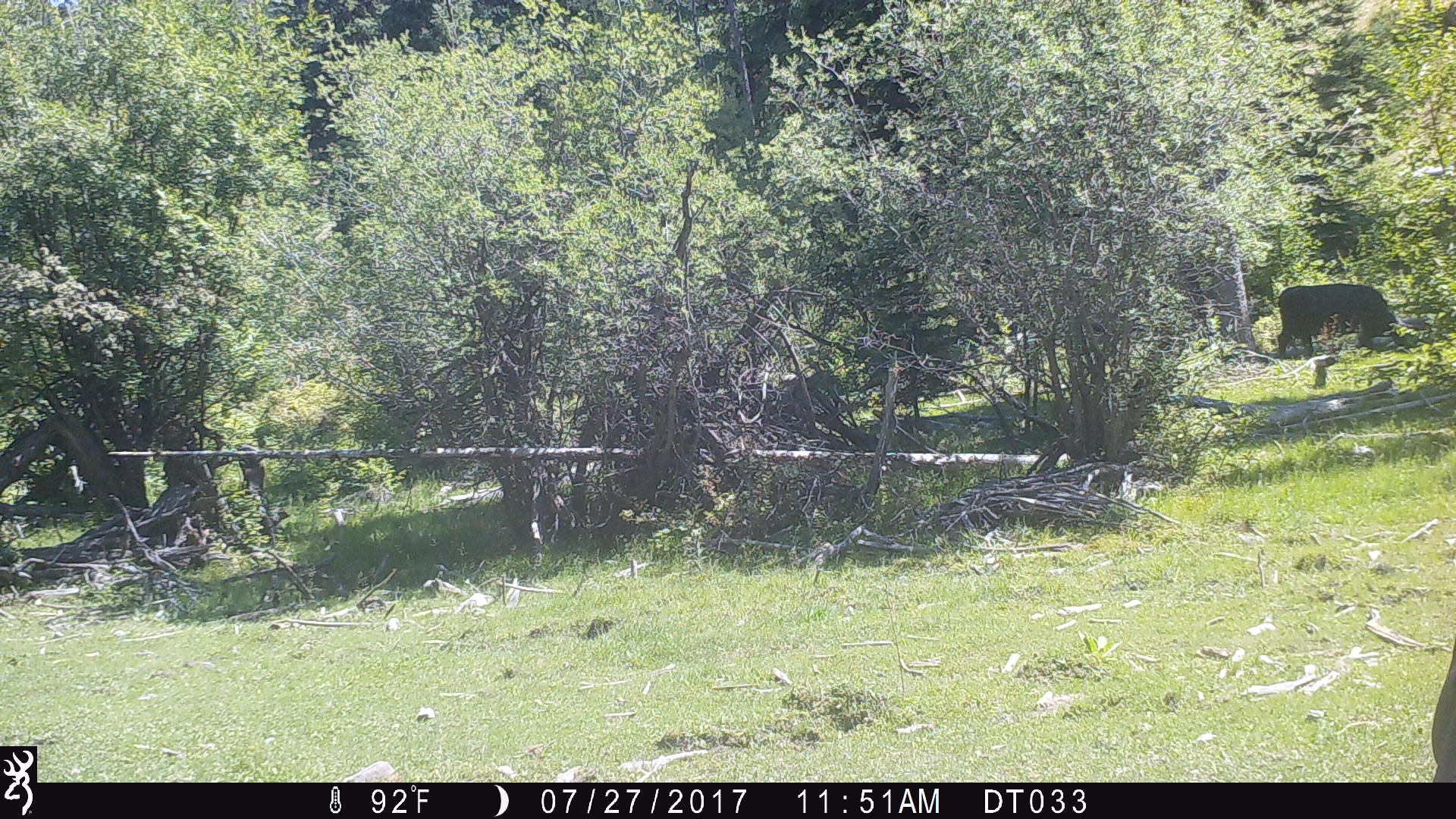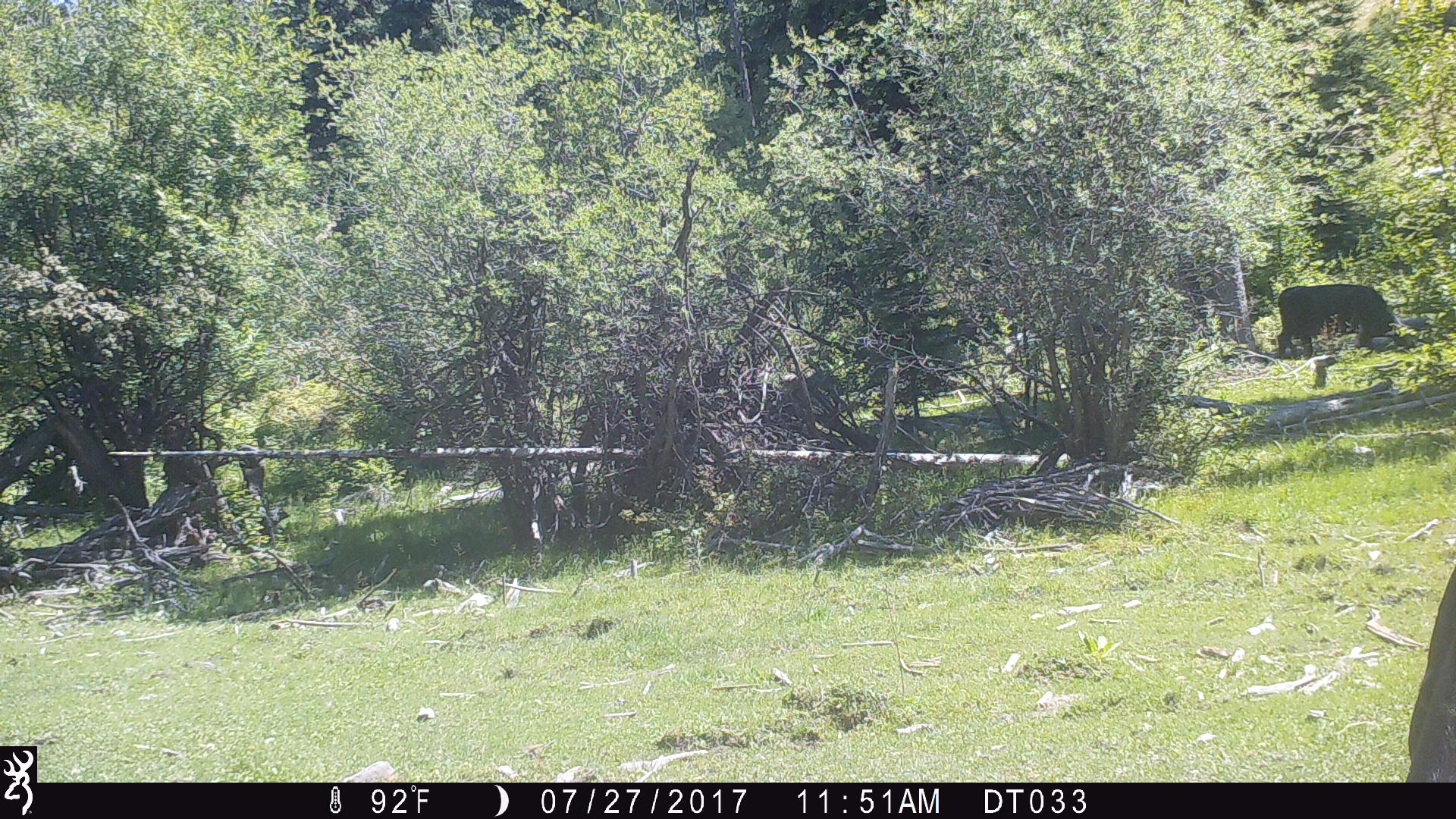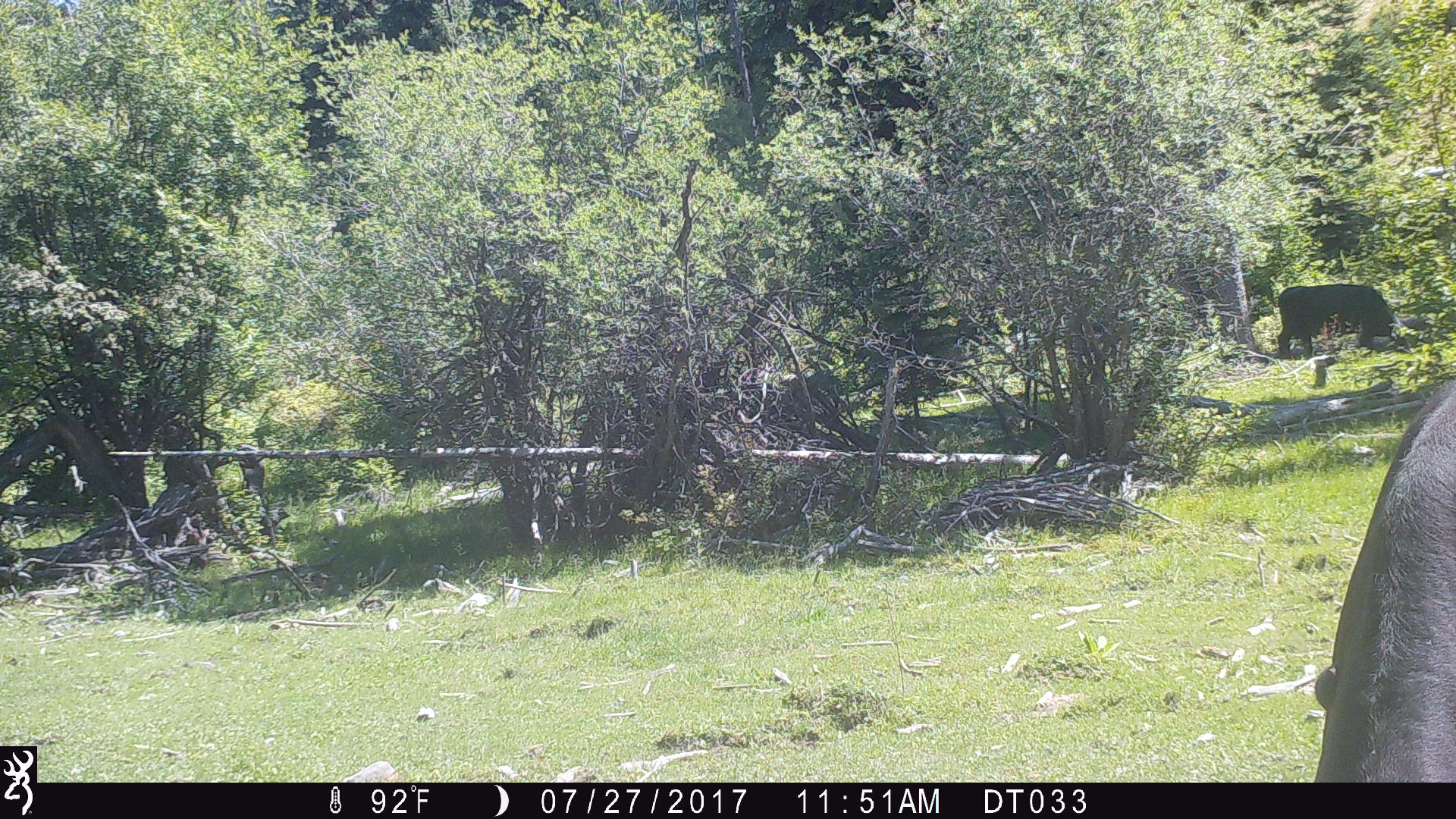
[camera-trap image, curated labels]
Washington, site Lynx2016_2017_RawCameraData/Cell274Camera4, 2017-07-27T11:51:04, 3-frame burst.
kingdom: Animalia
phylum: Chordata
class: Mammalia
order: Artiodactyla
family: Bovidae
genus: Bos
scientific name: Bos taurus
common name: domestic cattle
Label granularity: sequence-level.